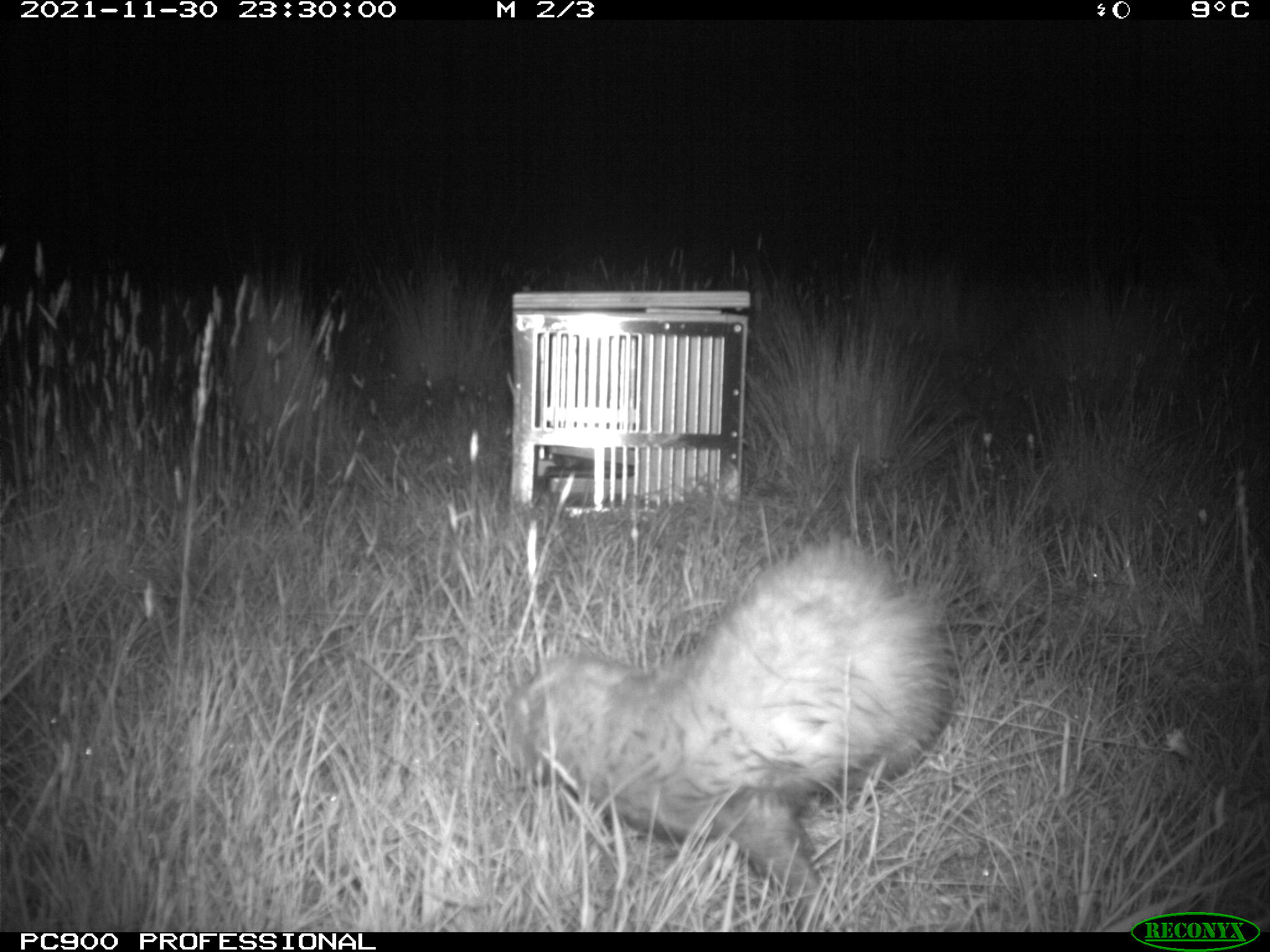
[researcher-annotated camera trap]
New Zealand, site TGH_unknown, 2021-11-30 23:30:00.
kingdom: Animalia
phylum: Chordata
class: Mammalia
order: Carnivora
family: Mustelidae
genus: Mustela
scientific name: Mustela furo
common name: ferret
Ferret (Mustela furo).